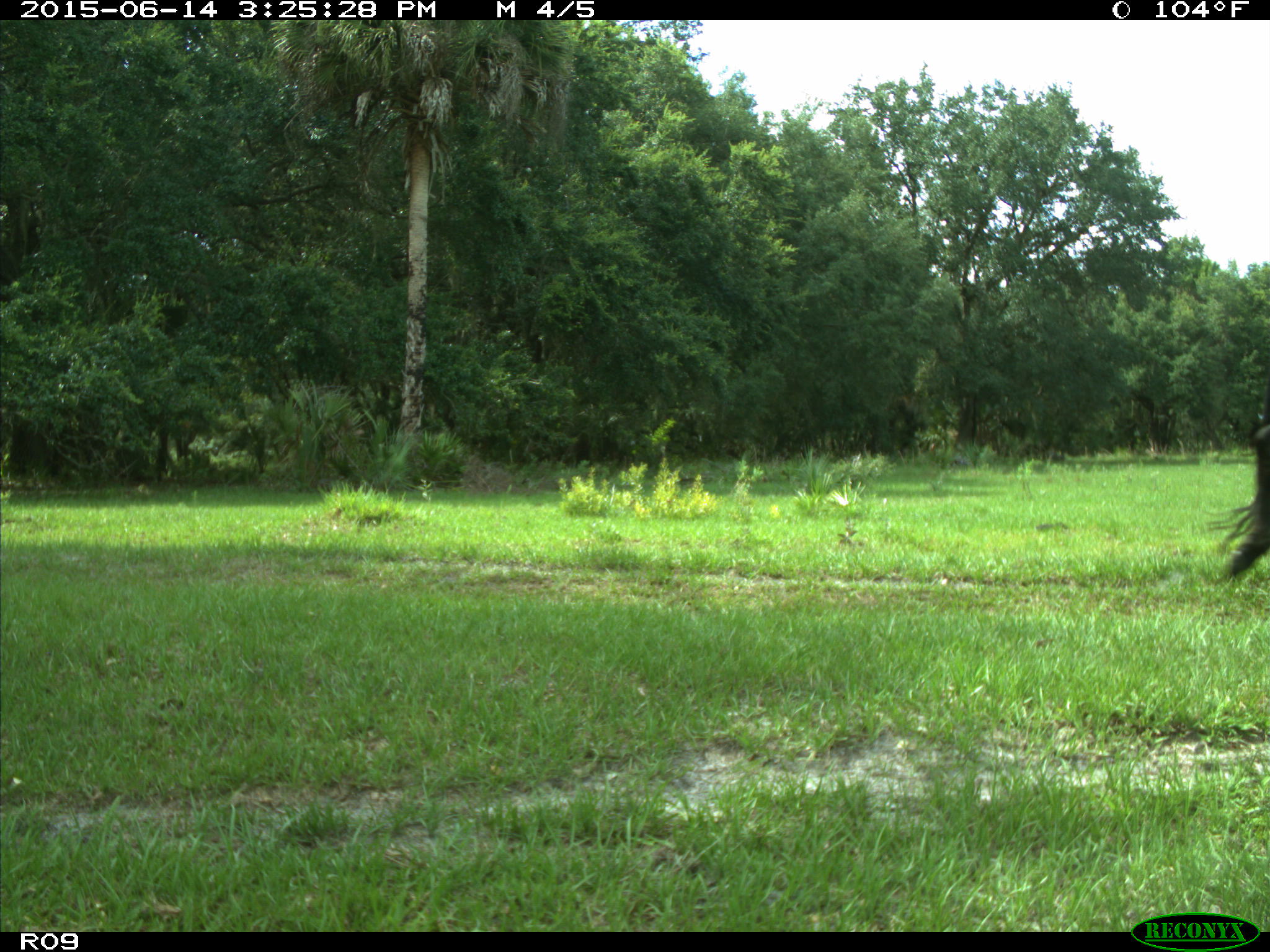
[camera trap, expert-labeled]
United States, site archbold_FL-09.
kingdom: Animalia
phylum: Chordata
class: Mammalia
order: Artiodactyla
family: Bovidae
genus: Bos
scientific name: Bos taurus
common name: domestic cow